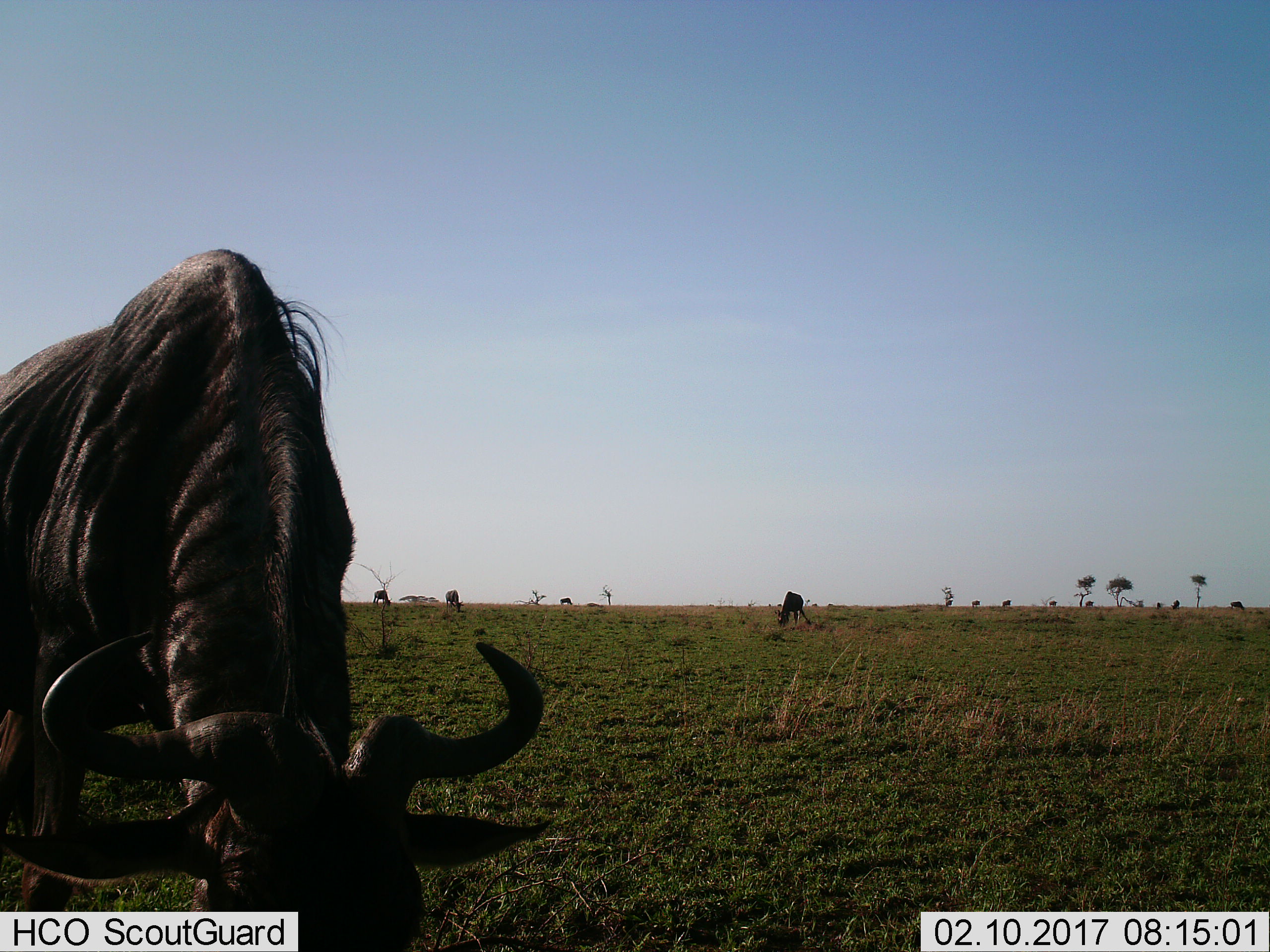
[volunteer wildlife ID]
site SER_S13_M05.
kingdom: Animalia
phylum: Chordata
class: Mammalia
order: Artiodactyla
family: Bovidae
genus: Connochaetes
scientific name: Connochaetes taurinus taurinus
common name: blue wildebeest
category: wildebeestblue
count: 11-50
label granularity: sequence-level